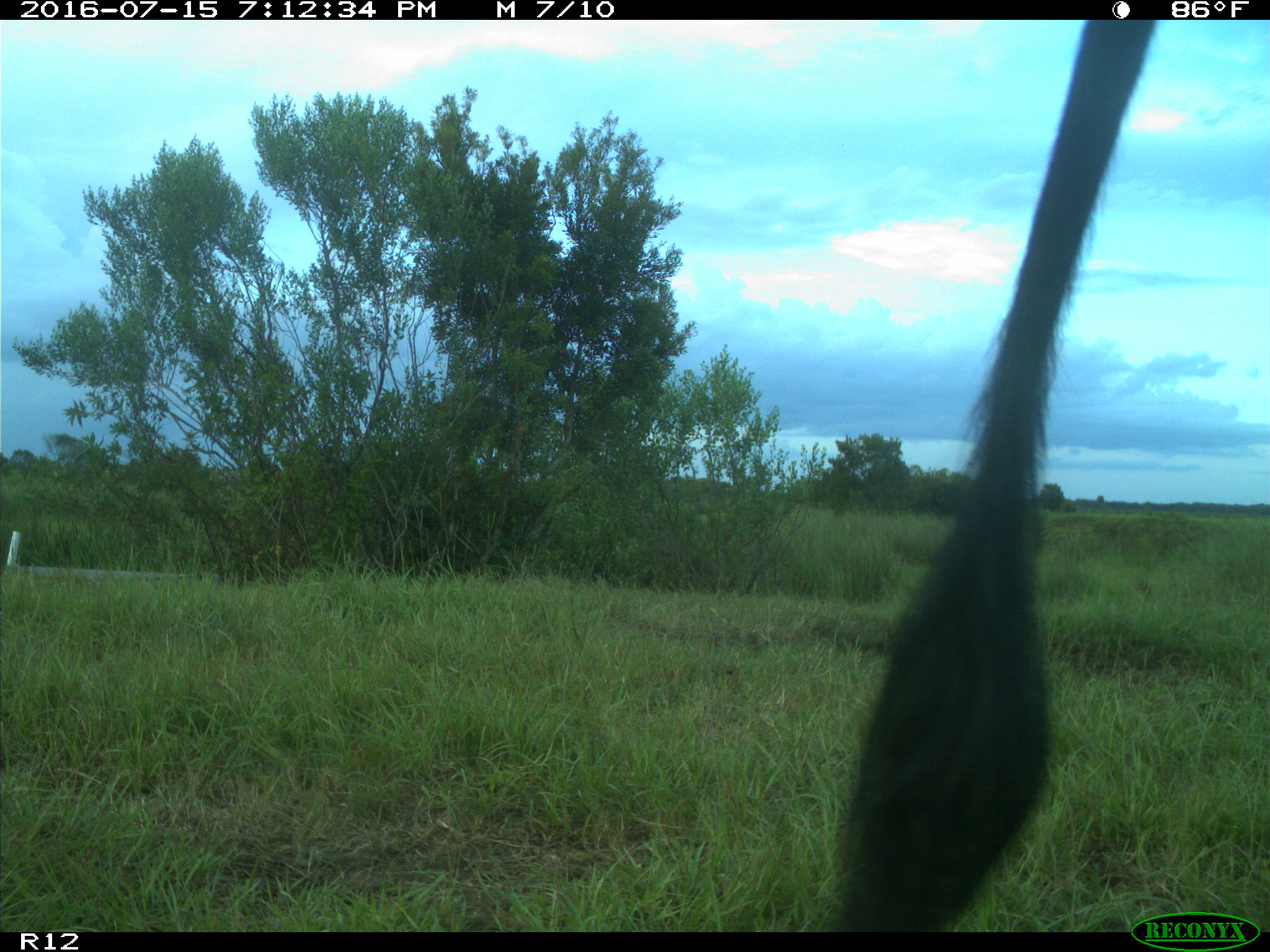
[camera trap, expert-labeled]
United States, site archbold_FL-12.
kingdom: Animalia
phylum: Chordata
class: Mammalia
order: Artiodactyla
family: Bovidae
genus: Bos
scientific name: Bos taurus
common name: domestic cow